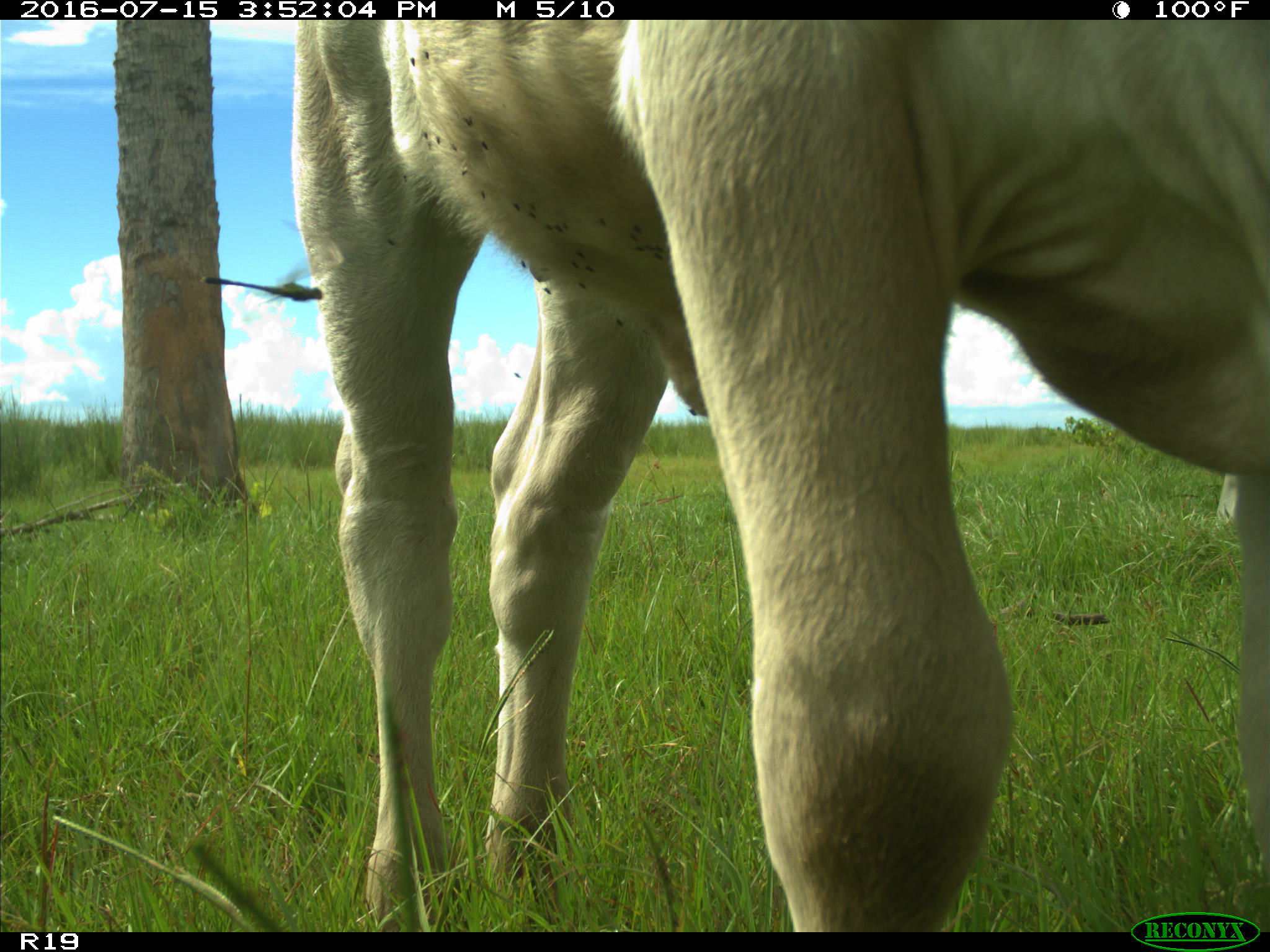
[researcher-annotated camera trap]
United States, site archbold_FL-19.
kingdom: Animalia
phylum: Chordata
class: Mammalia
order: Artiodactyla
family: Bovidae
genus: Bos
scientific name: Bos taurus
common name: domestic cow